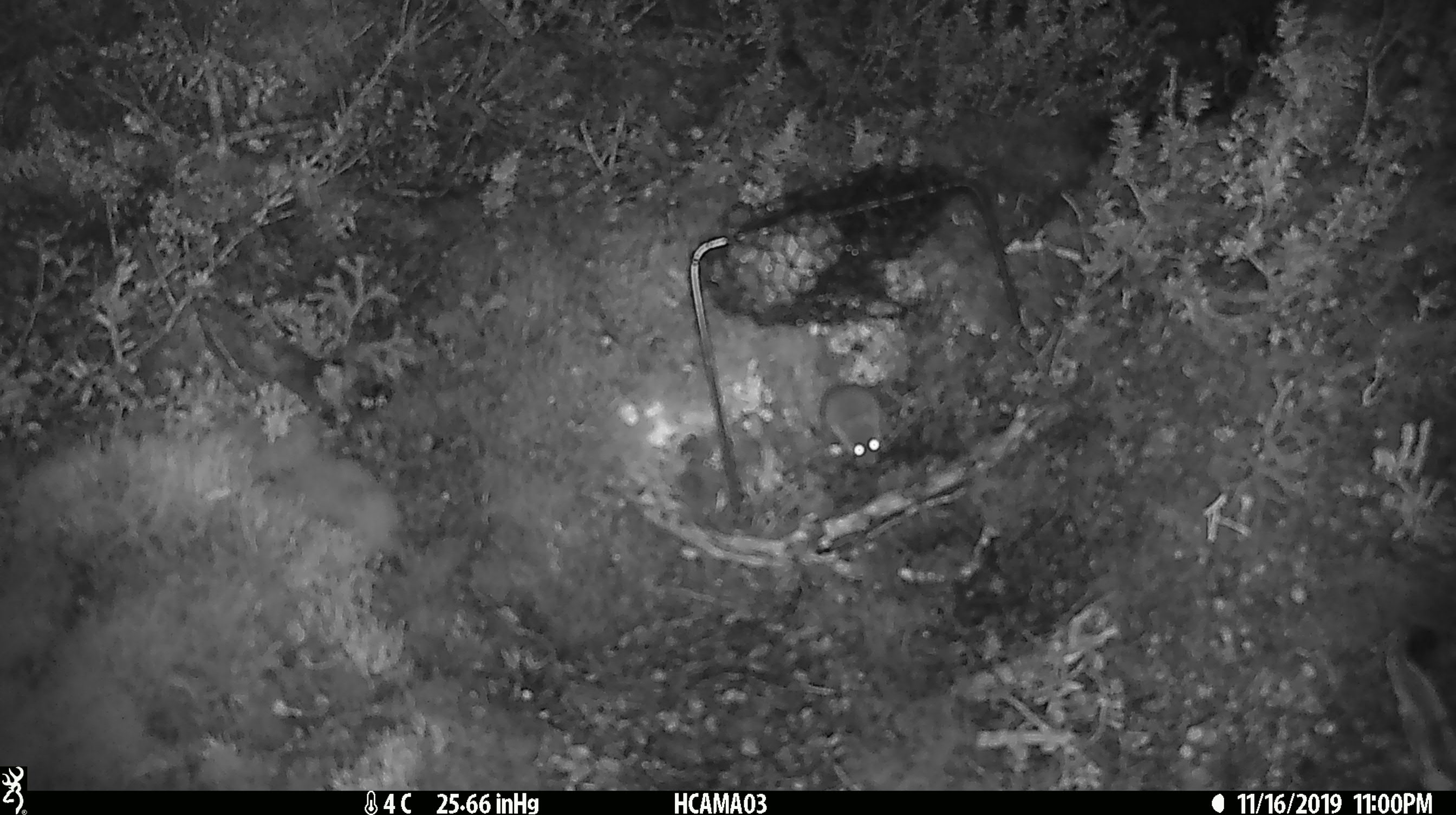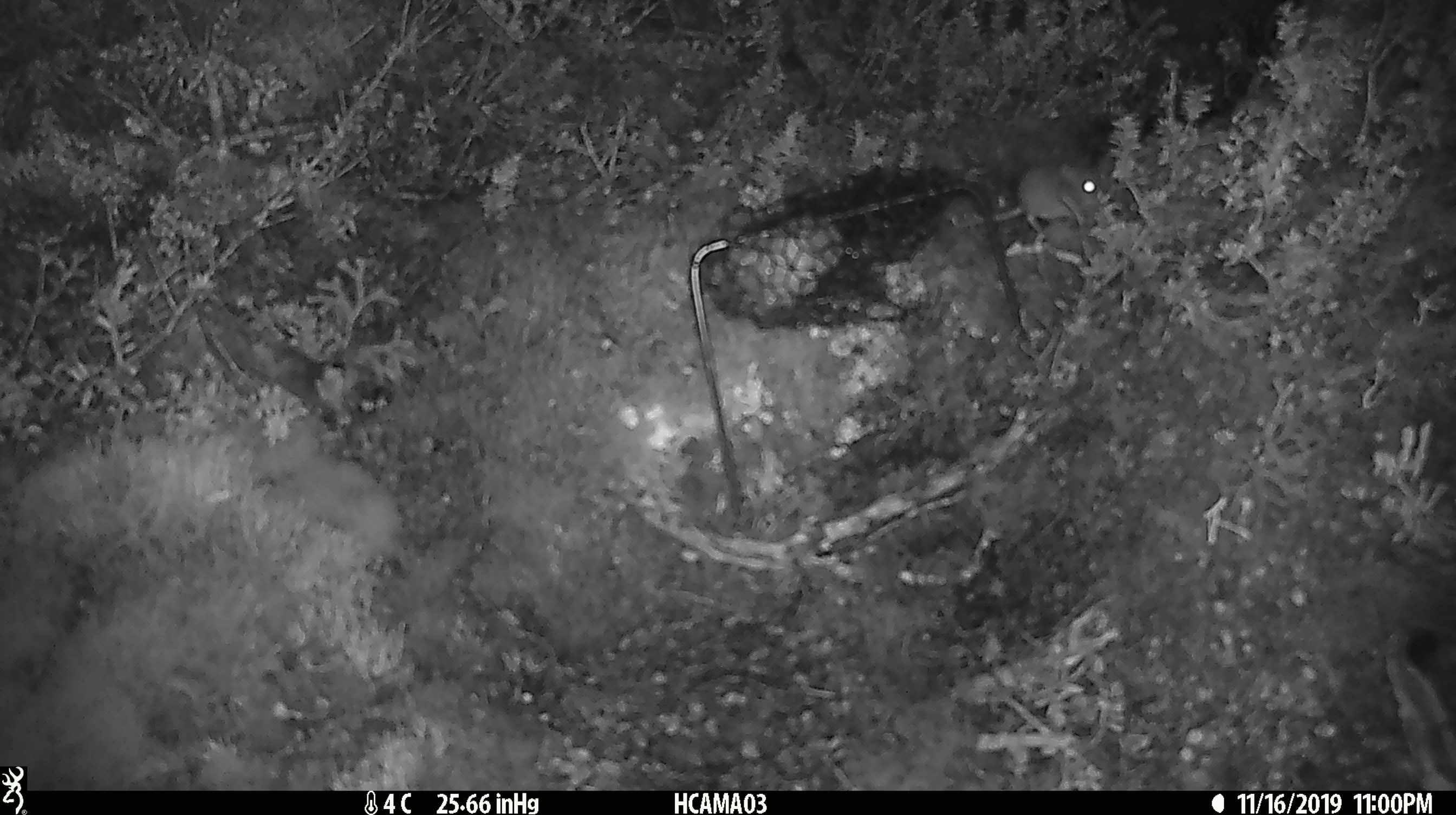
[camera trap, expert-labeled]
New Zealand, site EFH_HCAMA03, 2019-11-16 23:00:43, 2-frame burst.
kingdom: Animalia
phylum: Chordata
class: Mammalia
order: Rodentia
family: Muridae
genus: Mus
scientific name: Mus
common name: mouse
Mouse (Mus).